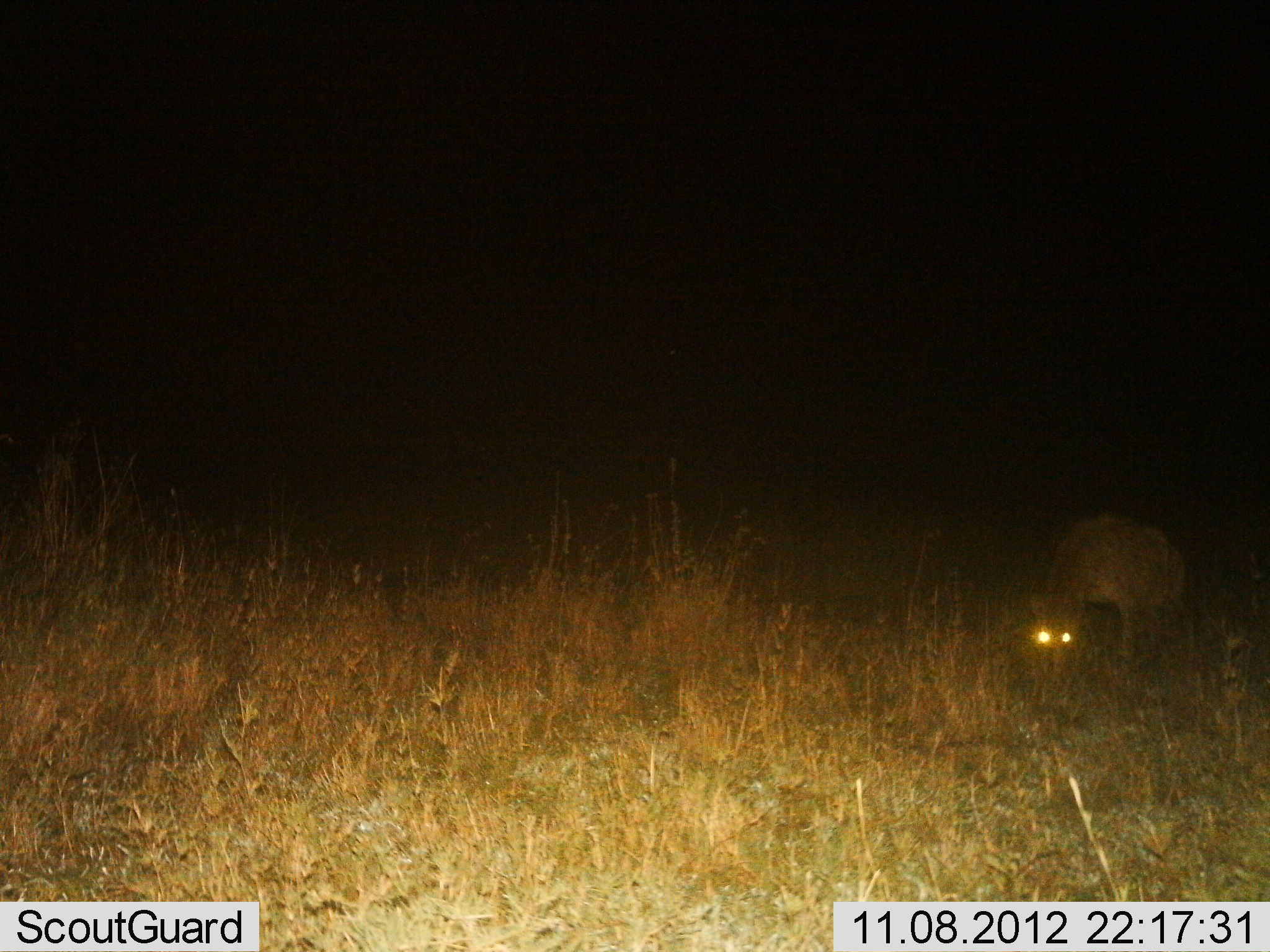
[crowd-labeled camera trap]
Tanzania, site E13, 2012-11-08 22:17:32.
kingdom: Animalia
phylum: Chordata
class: Mammalia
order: Carnivora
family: Hyaenidae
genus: Crocuta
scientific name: Crocuta crocuta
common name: spotted hyena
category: hyenaspotted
Hyenaspotted (spotted hyena) (Crocuta crocuta), count 1. Behavior (volunteer vote fractions): standing 50%, resting 0%, moving 40%, interacting 0%. Young present (vote fraction): 0%. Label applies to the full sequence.